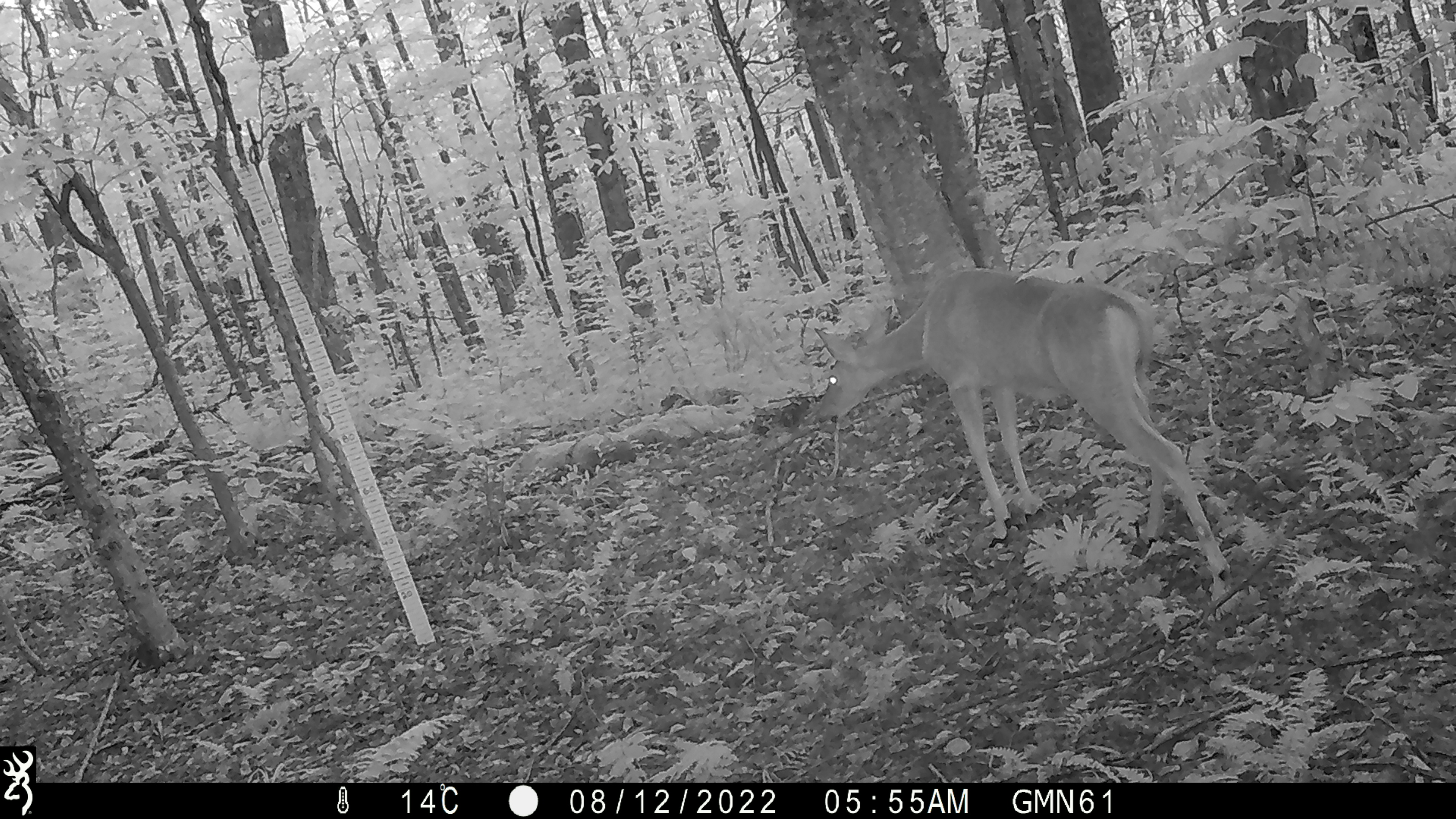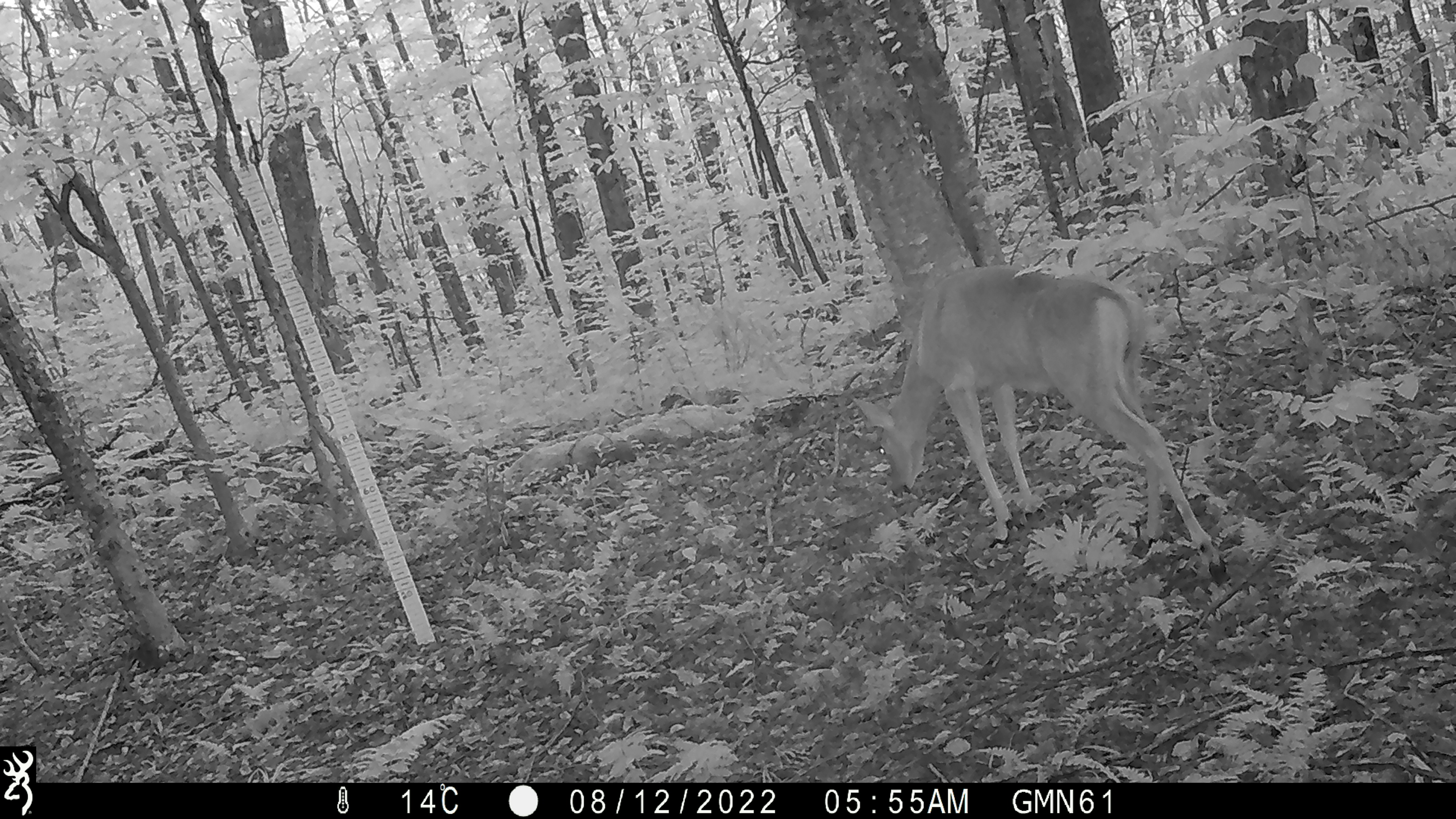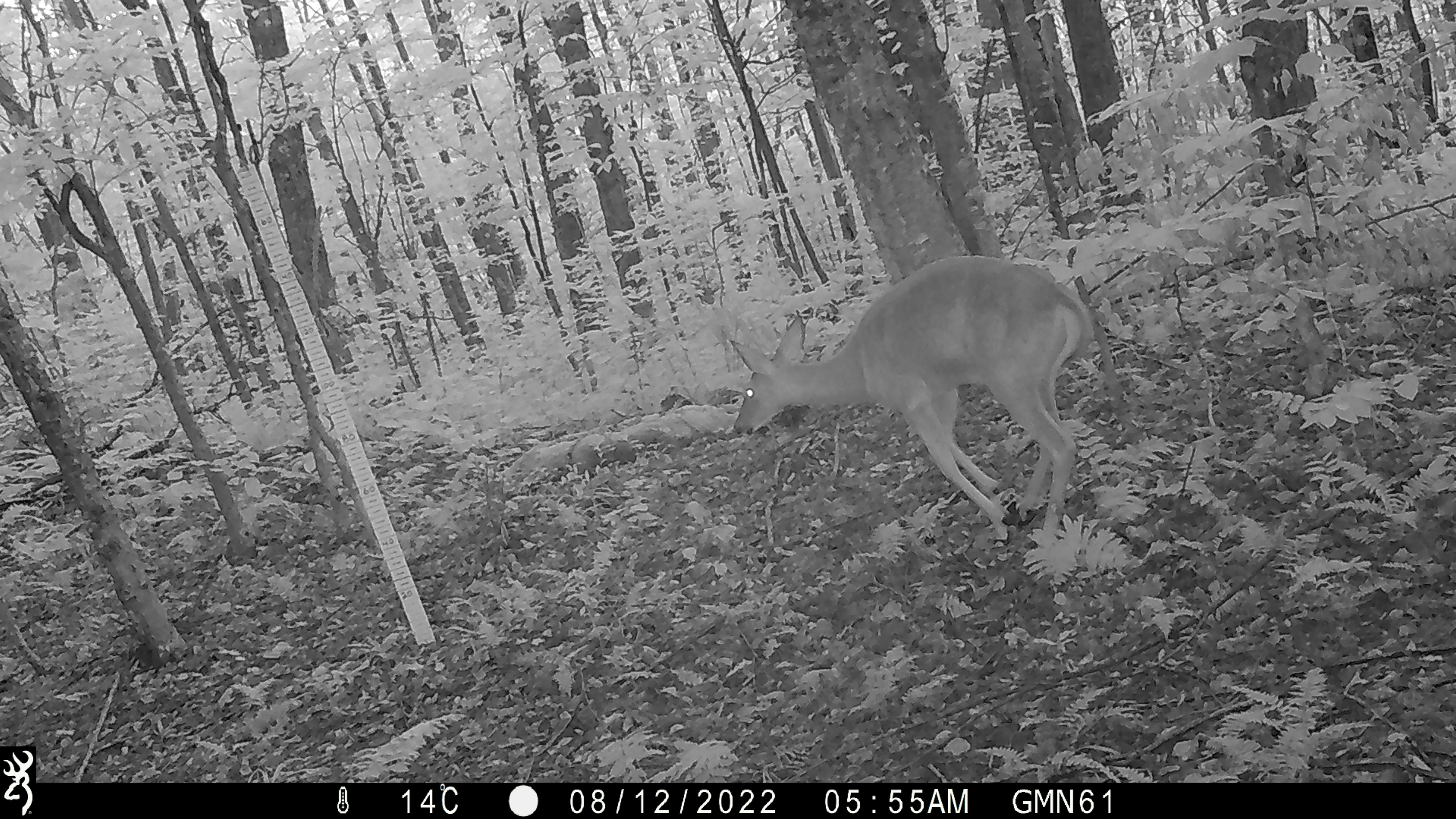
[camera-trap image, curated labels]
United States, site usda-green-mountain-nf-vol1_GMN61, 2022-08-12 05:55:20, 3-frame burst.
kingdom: Animalia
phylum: Chordata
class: Mammalia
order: Artiodactyla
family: Cervidae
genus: Odocoileus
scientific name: Odocoileus virginianus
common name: white-tailed deer